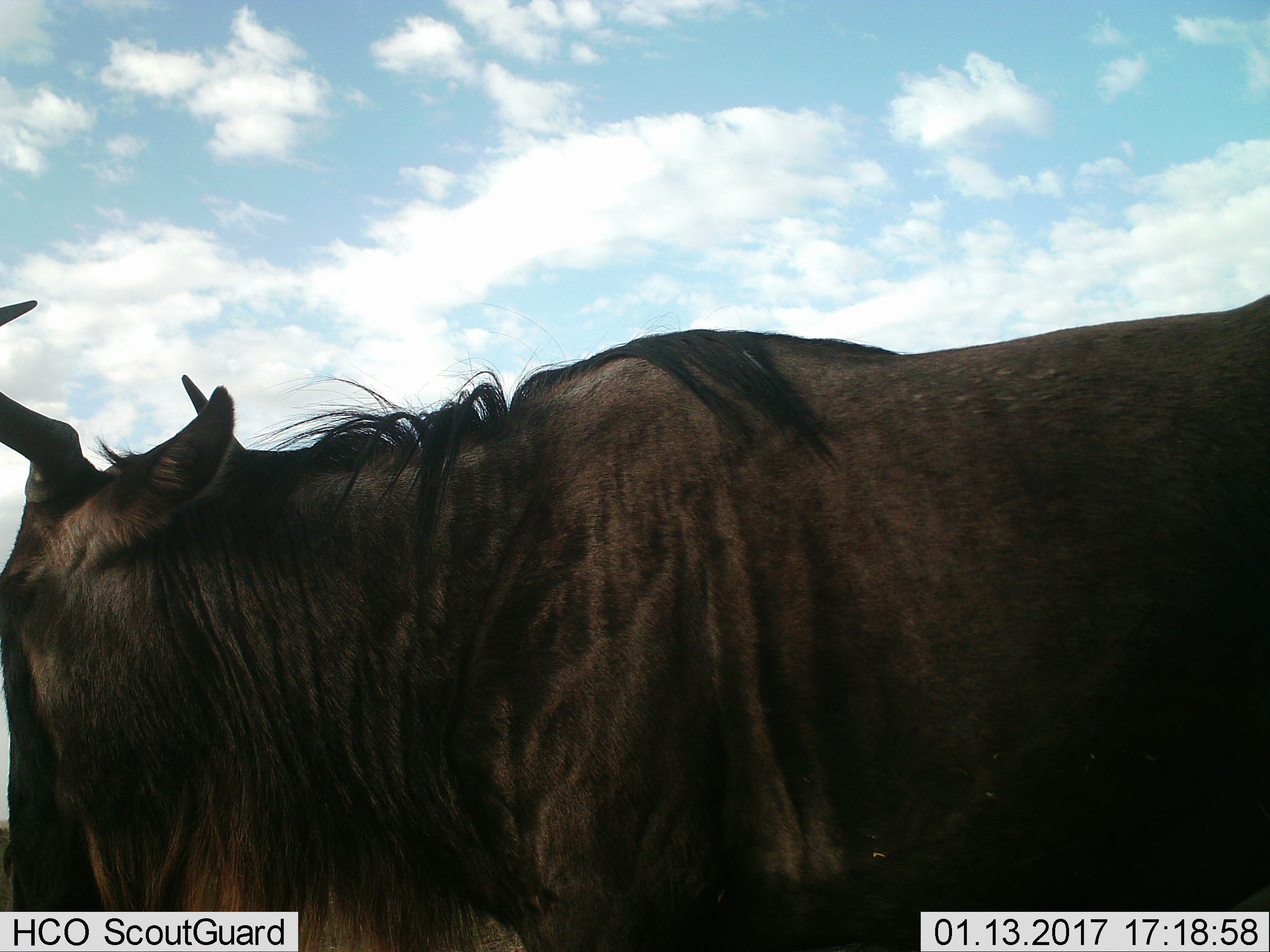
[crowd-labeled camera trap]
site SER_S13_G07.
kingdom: Animalia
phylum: Chordata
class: Mammalia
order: Artiodactyla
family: Bovidae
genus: Connochaetes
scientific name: Connochaetes taurinus taurinus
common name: blue wildebeest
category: wildebeestblue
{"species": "wildebeestblue (blue wildebeest) (Connochaetes taurinus taurinus)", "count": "1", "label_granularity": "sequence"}